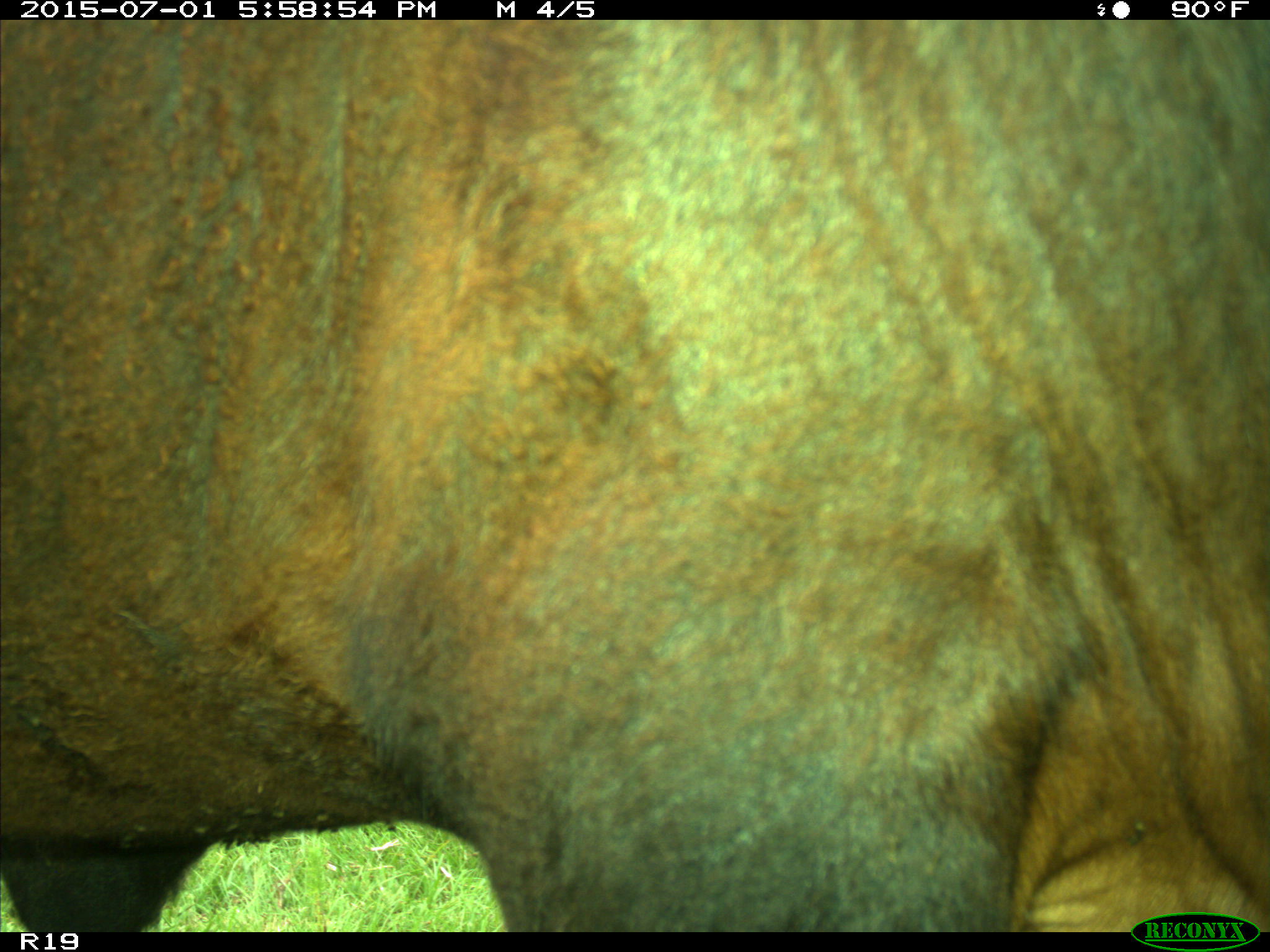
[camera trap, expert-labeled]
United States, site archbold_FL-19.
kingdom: Animalia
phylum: Chordata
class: Mammalia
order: Artiodactyla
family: Bovidae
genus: Bos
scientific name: Bos taurus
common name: domestic cow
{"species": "Bos taurus (domestic cow)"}